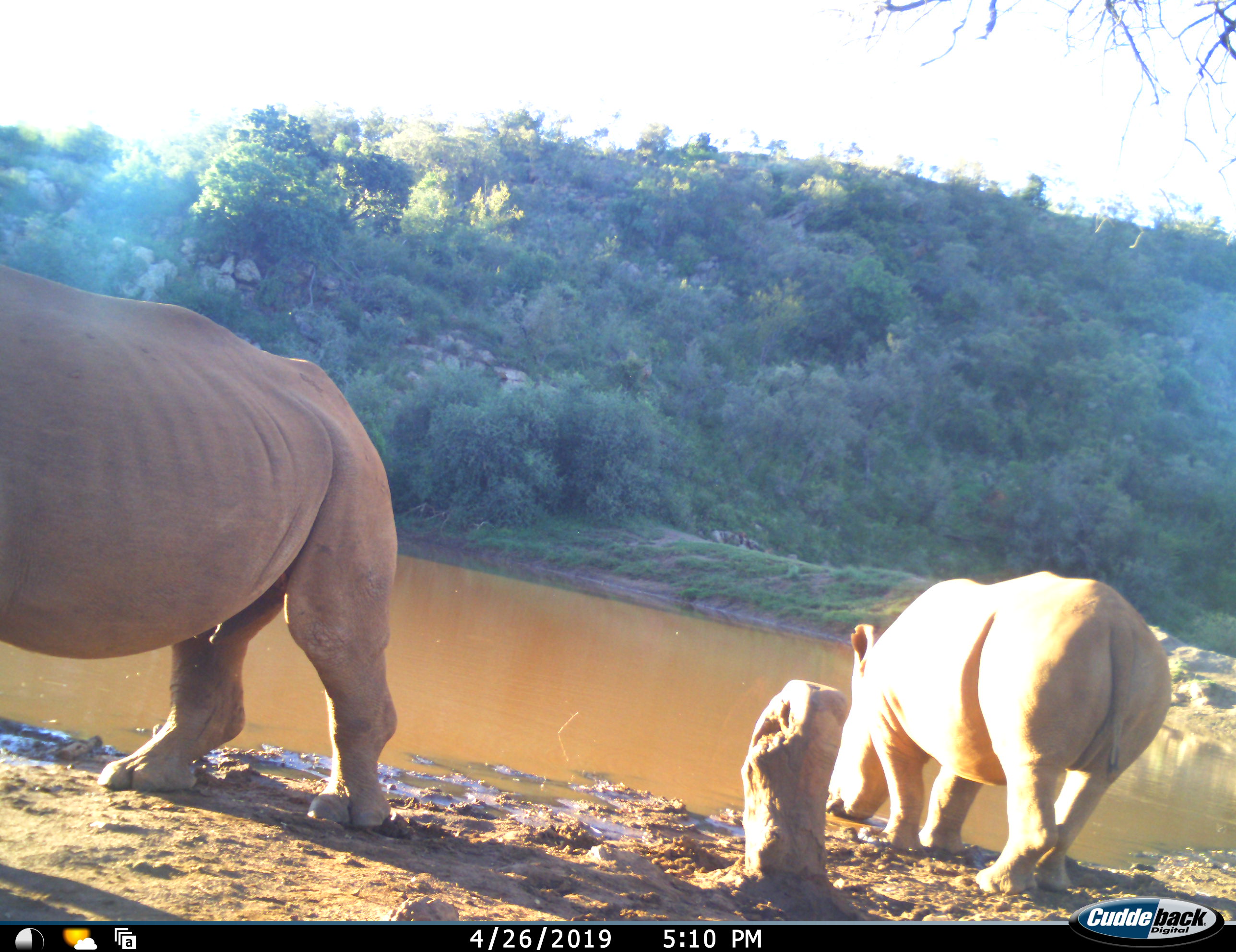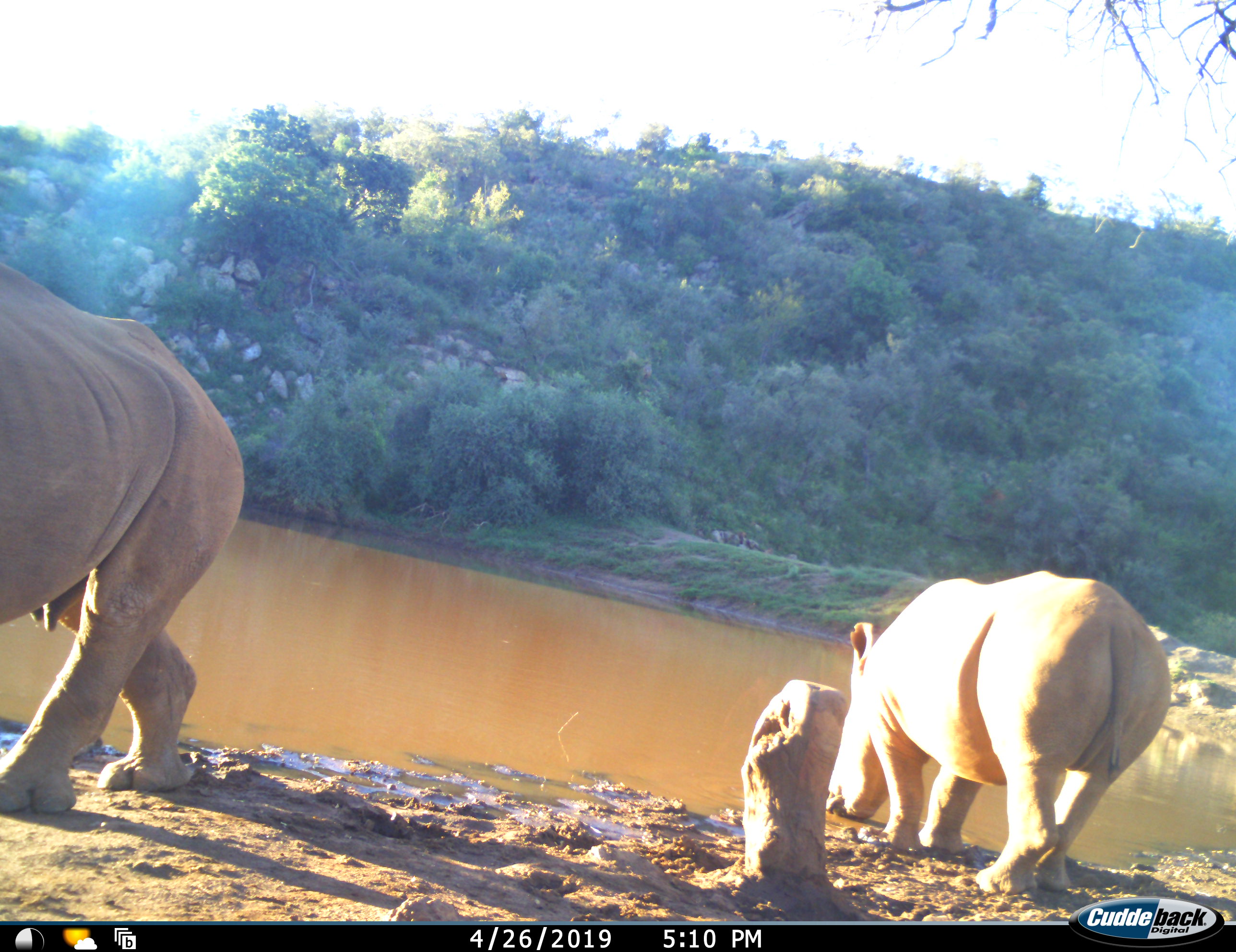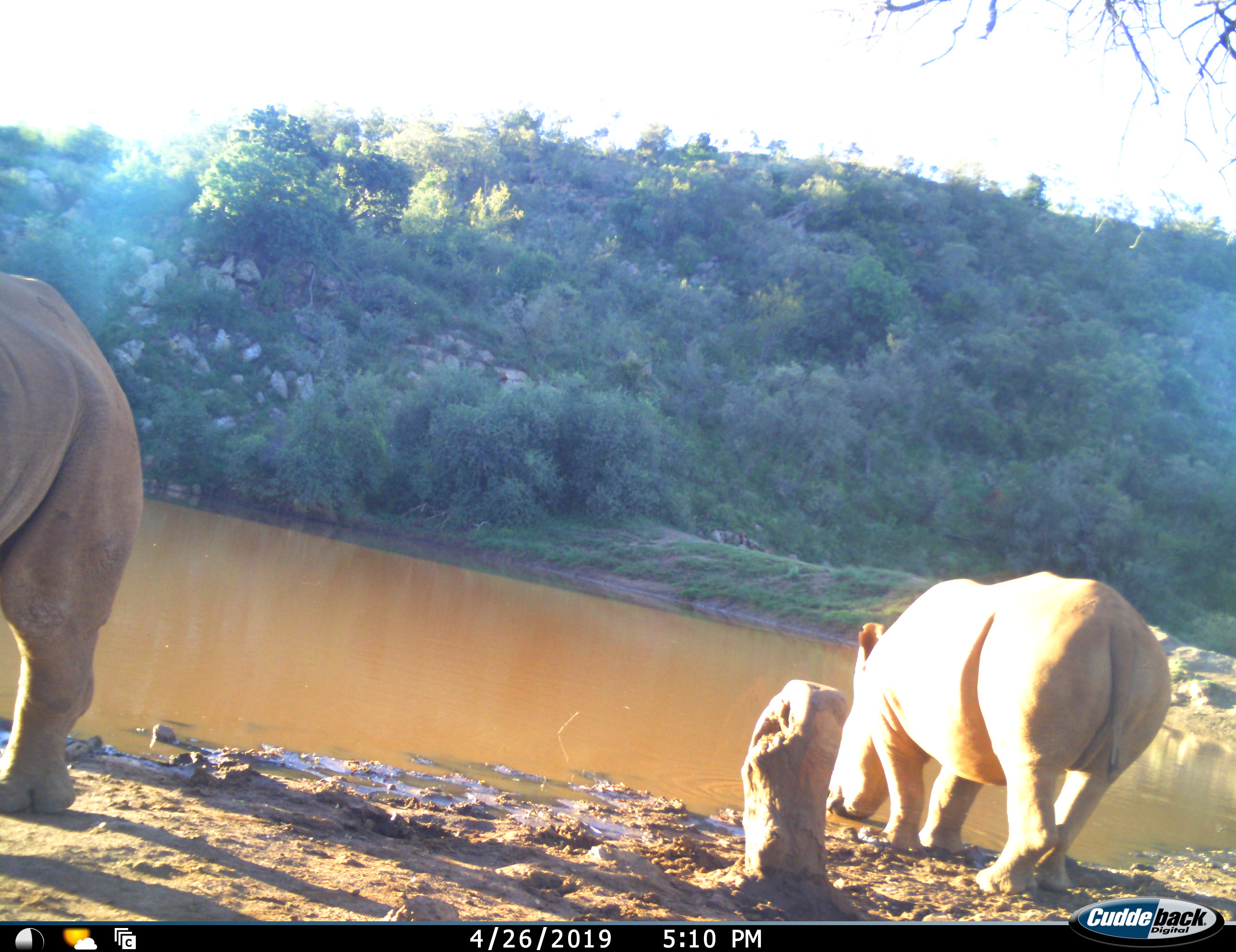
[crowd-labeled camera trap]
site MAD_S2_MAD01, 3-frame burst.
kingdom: Animalia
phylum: Chordata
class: Mammalia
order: Perissodactyla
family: Rhinocerotidae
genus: Ceratotherium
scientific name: Ceratotherium simum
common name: white rhinoceros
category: rhinoceroswhite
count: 2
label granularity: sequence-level